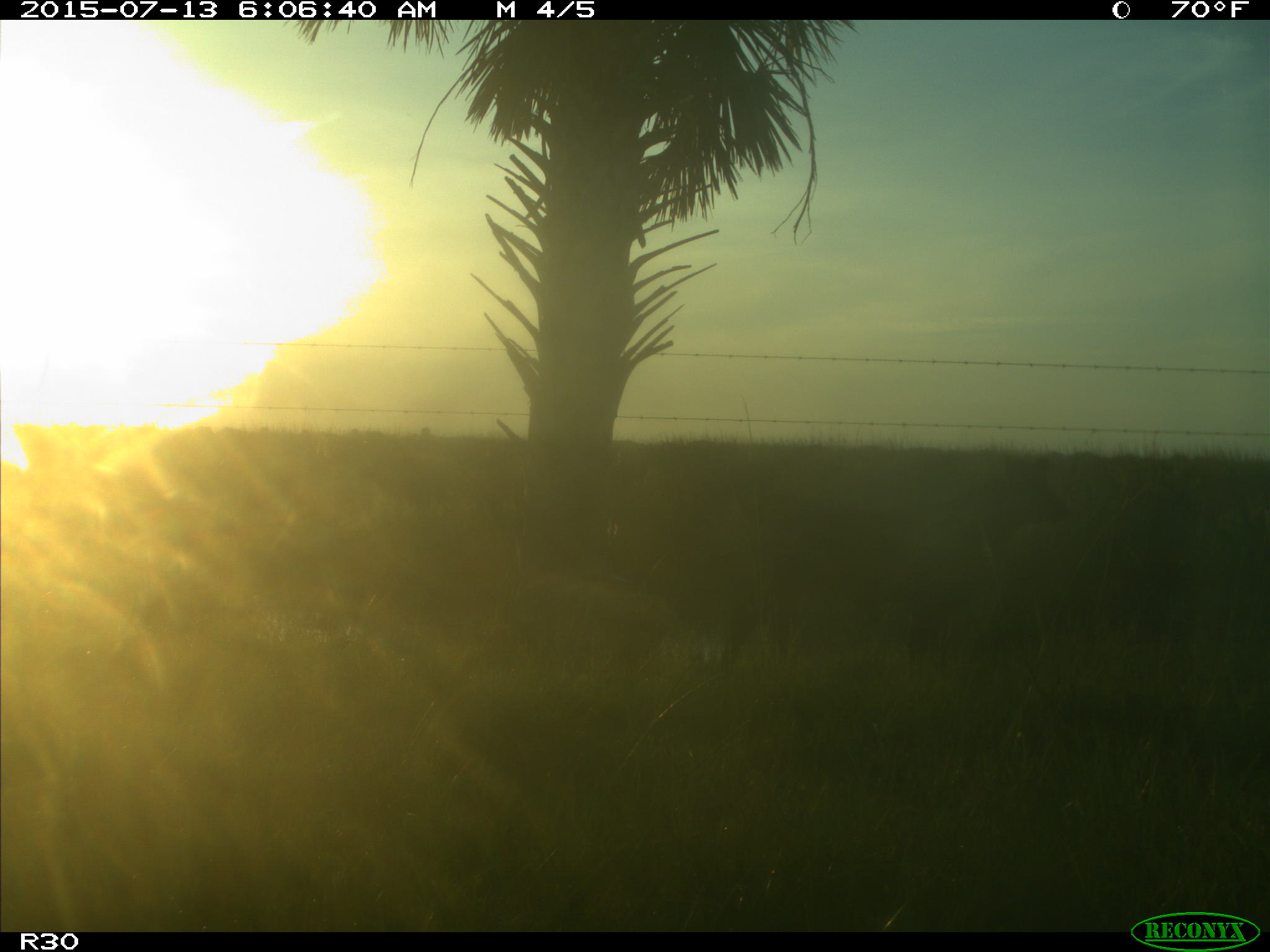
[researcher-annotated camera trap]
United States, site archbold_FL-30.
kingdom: Animalia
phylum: Chordata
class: Mammalia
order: Artiodactyla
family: Bovidae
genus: Bos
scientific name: Bos taurus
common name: domestic cow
Bos taurus (domestic cow).